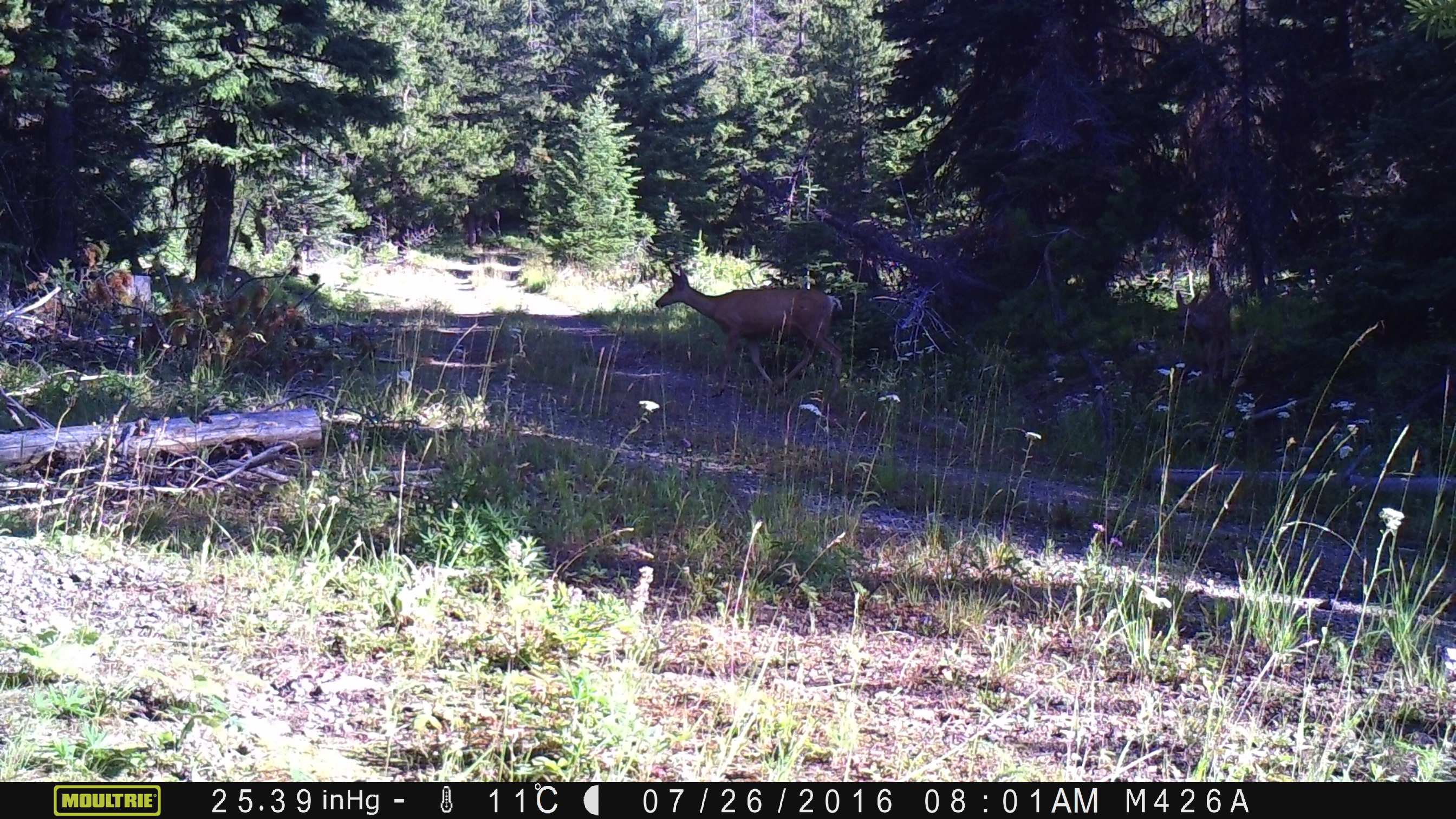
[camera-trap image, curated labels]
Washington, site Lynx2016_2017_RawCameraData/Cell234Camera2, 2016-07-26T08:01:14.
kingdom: Animalia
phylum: Chordata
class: Mammalia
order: Artiodactyla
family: Cervidae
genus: Odocoileus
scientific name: Odocoileus hemionus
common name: mule deer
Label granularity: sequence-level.